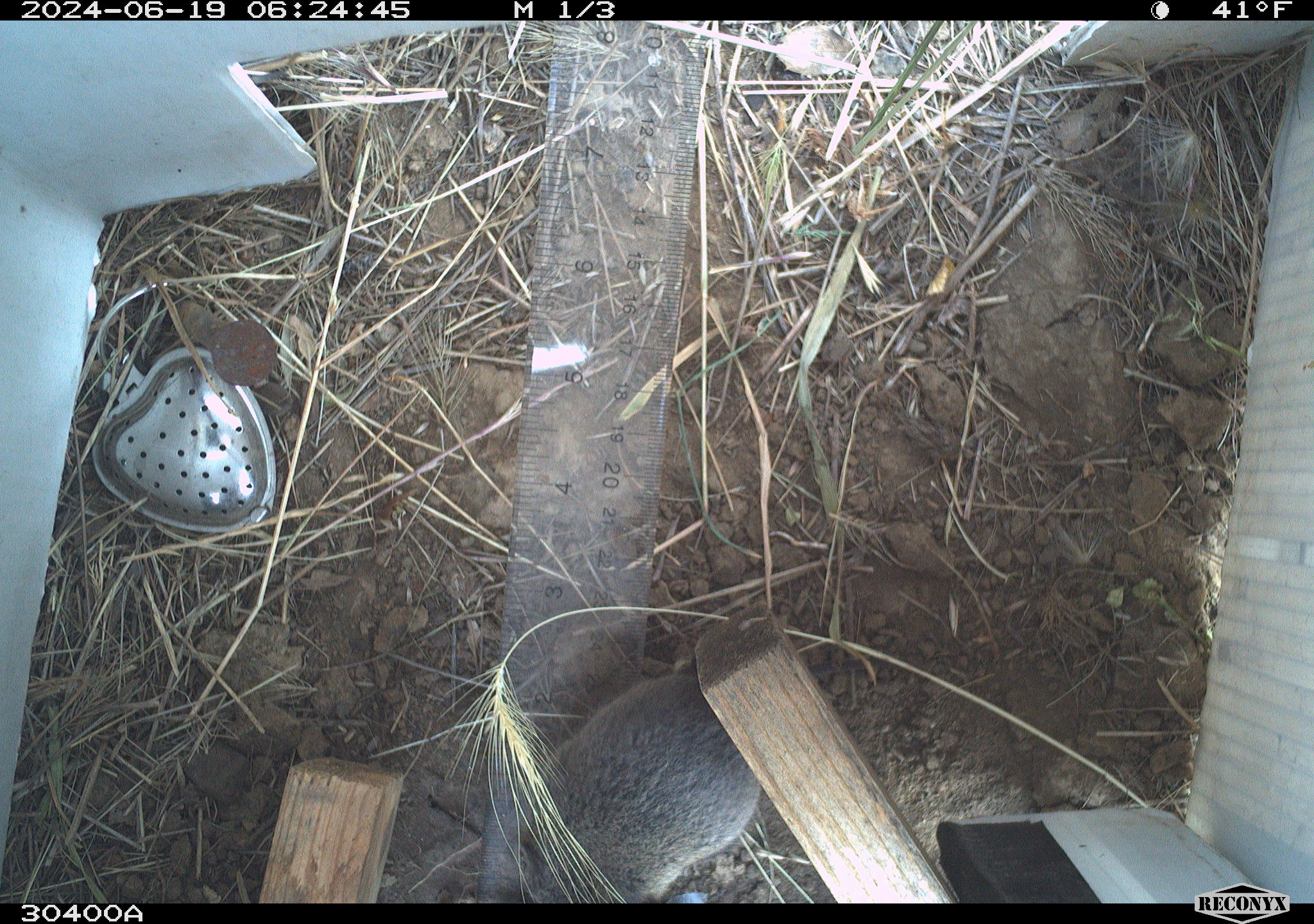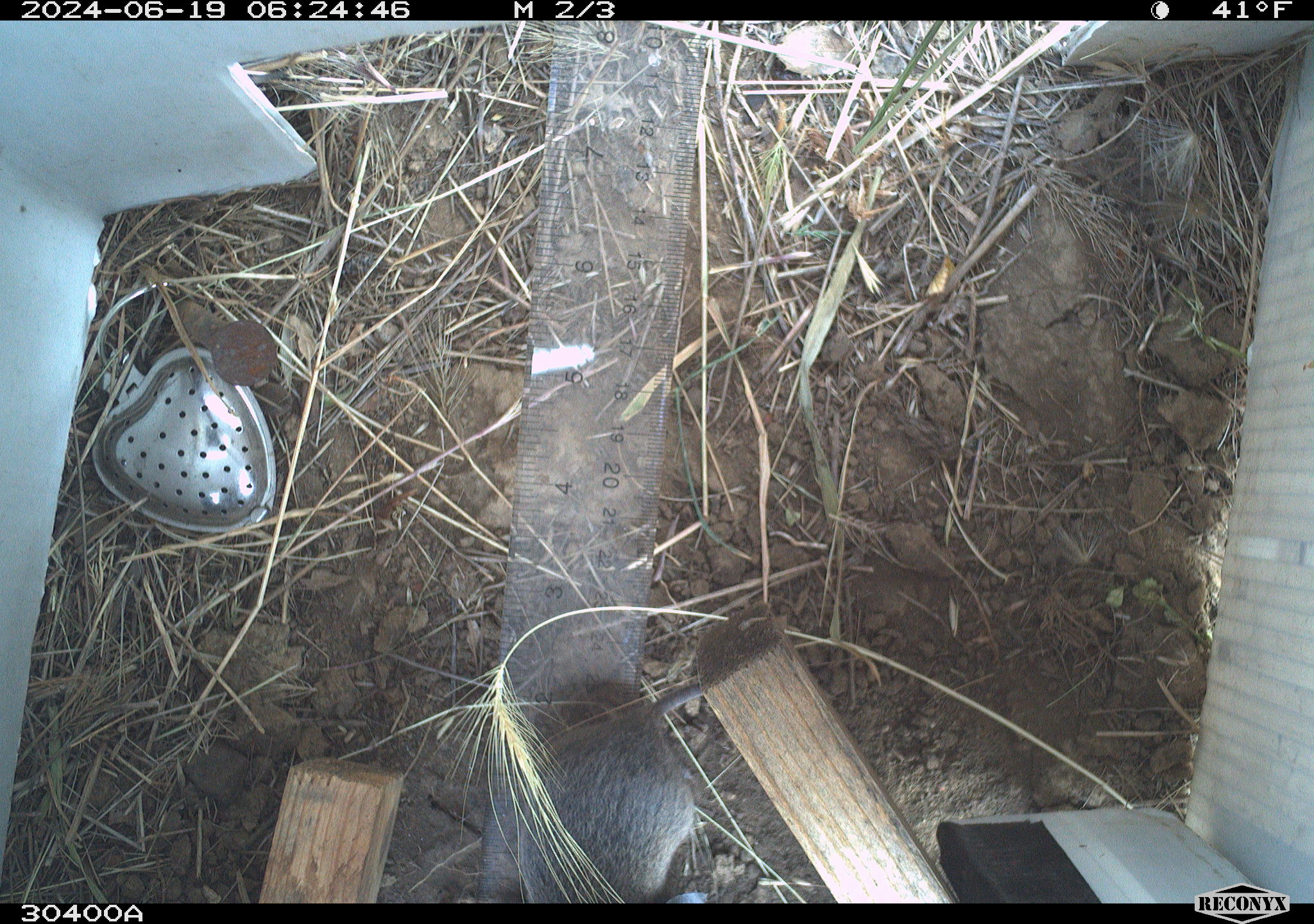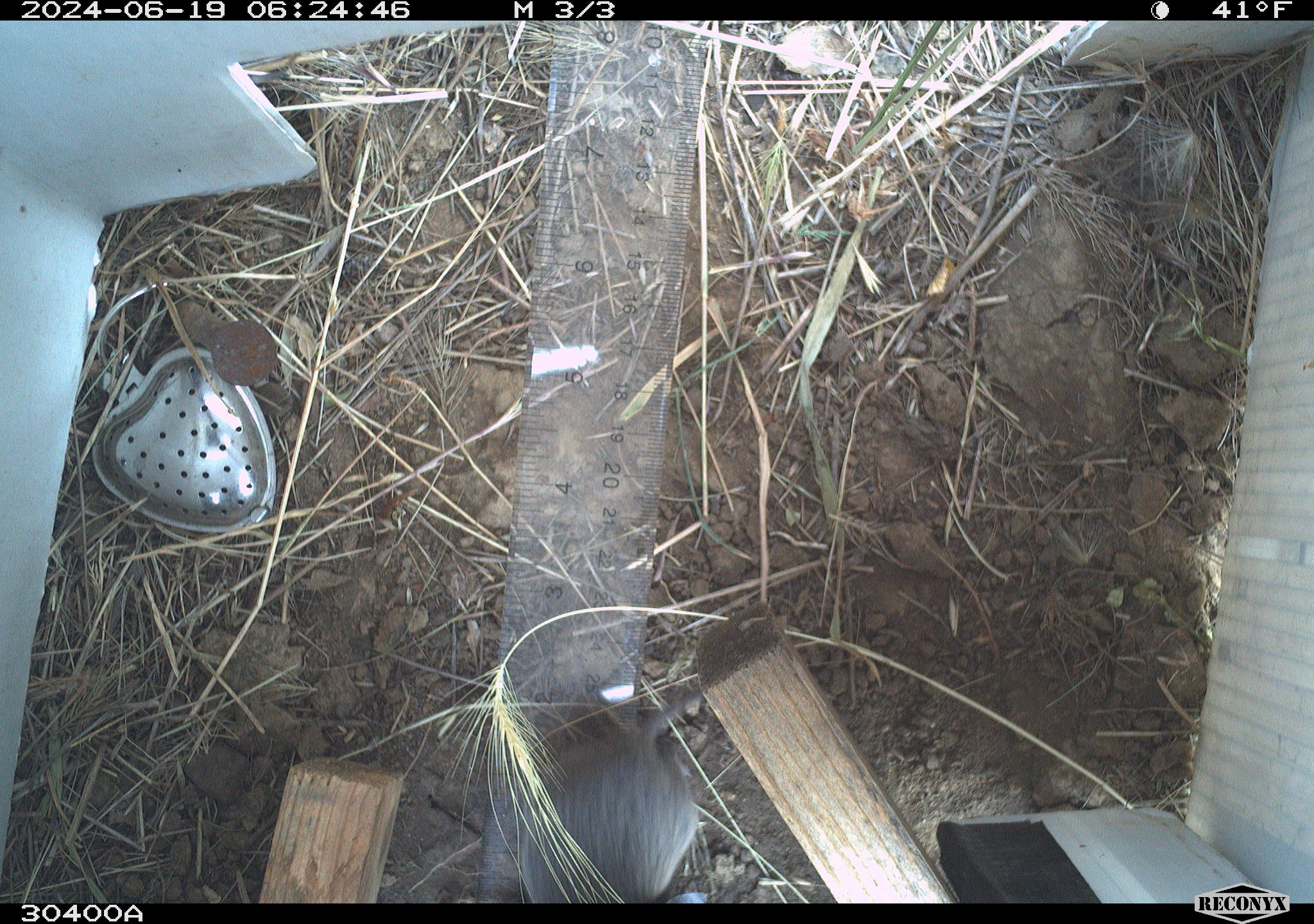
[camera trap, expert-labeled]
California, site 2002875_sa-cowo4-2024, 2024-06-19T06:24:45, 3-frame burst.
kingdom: Animalia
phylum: Chordata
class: Mammalia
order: Rodentia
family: Cricetidae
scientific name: Arvicolinae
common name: voles, lemmings, and muskrats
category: arvicolinae subfamily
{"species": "arvicolinae subfamily (voles, lemmings, and muskrats) (Arvicolinae)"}